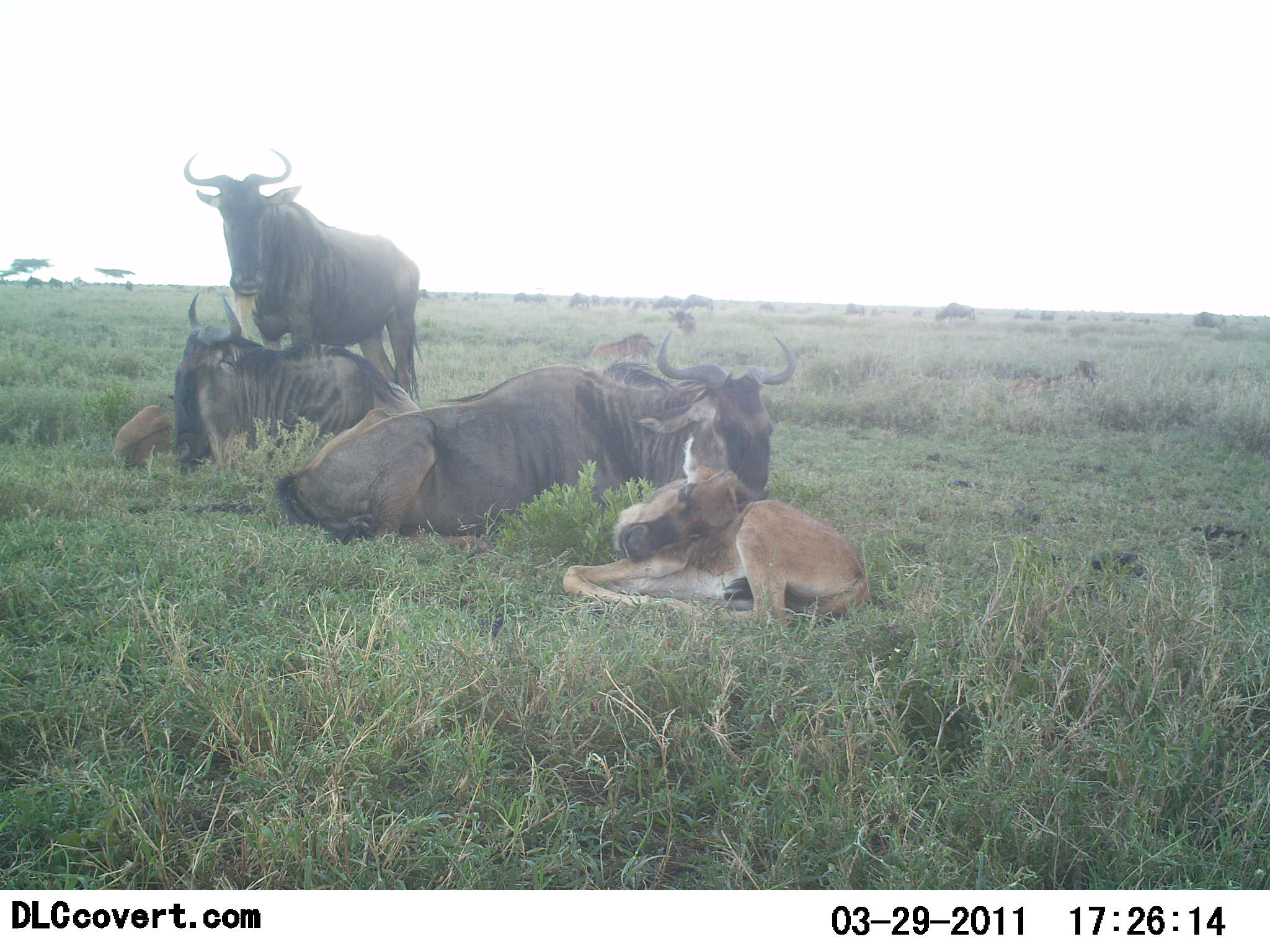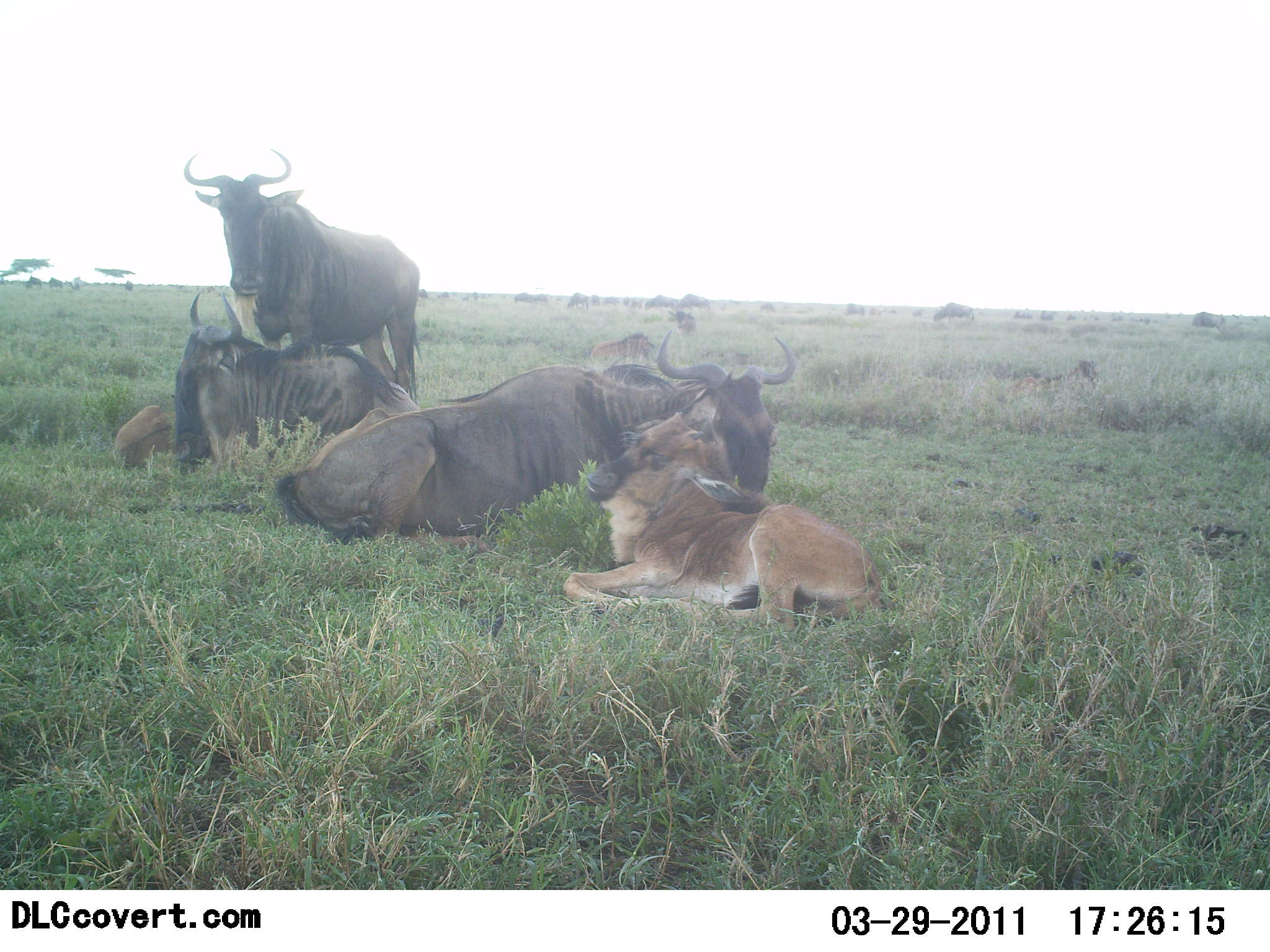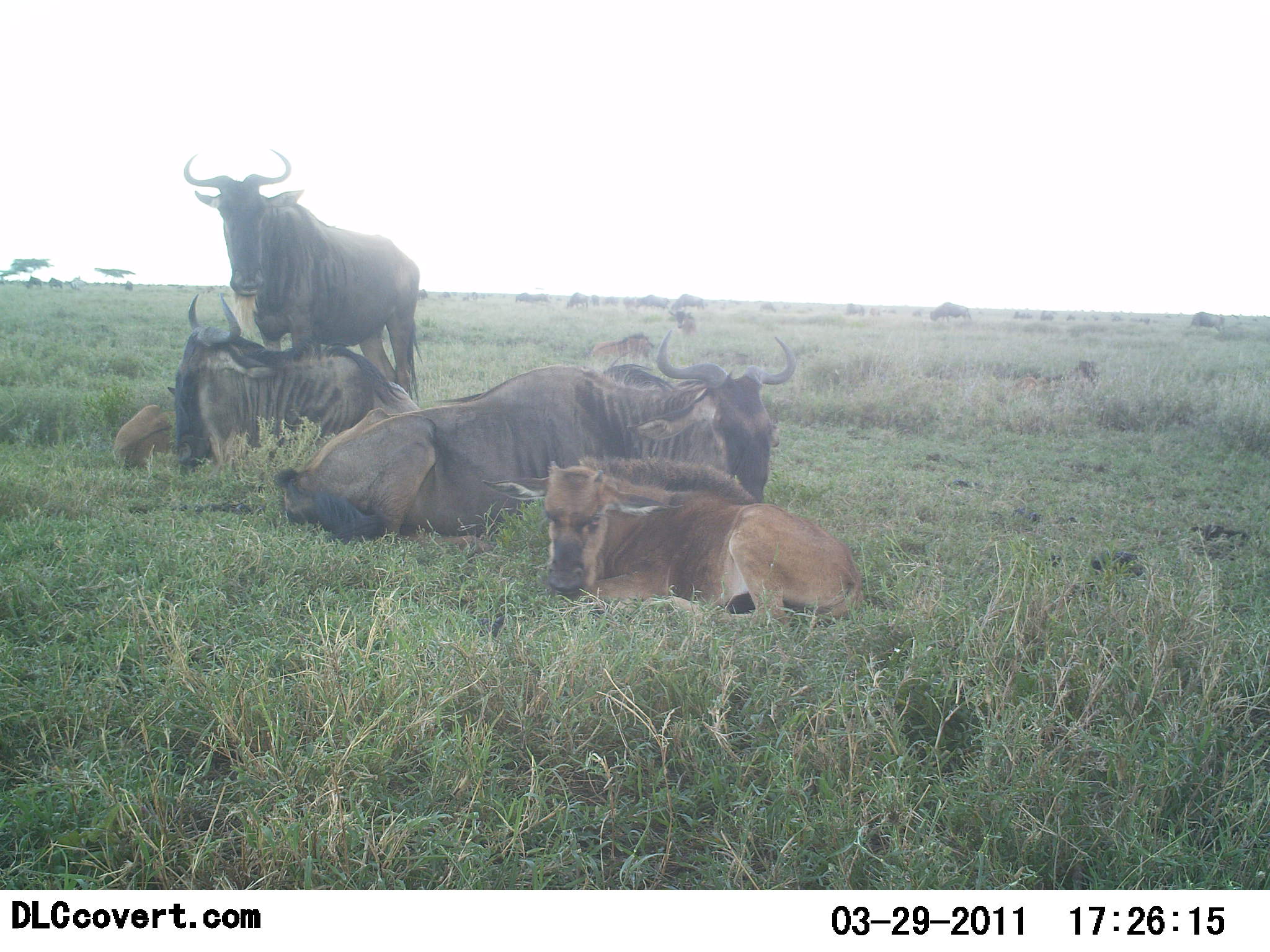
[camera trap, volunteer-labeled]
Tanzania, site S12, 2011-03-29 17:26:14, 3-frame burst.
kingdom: Animalia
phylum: Chordata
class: Mammalia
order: Artiodactyla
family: Bovidae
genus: Connochaetes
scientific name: Connochaetes taurinus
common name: blue wildebeest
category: wildebeest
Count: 5.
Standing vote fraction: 27%.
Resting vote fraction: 100%.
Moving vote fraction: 9%.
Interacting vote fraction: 0%.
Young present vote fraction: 64%.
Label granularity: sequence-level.